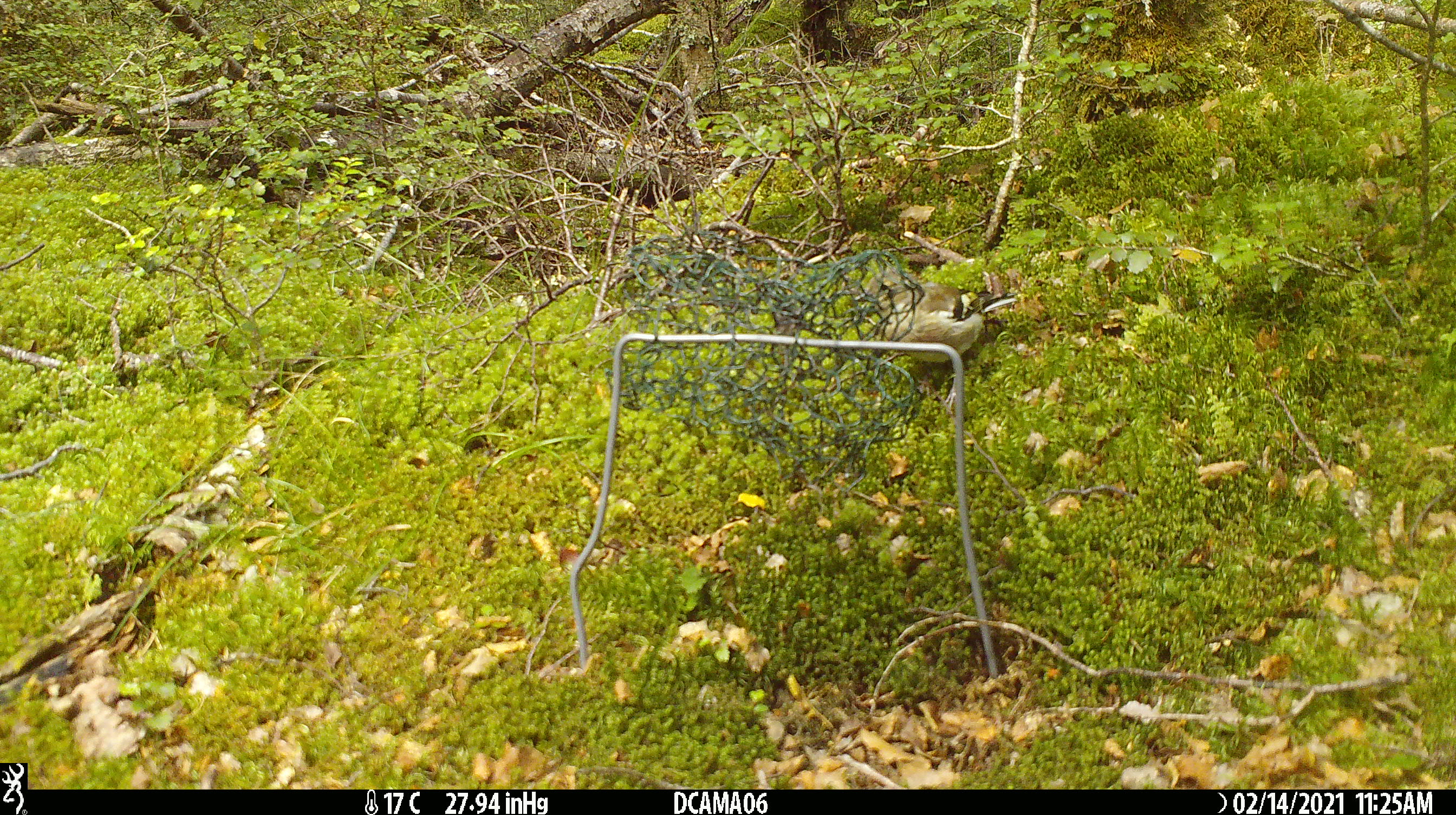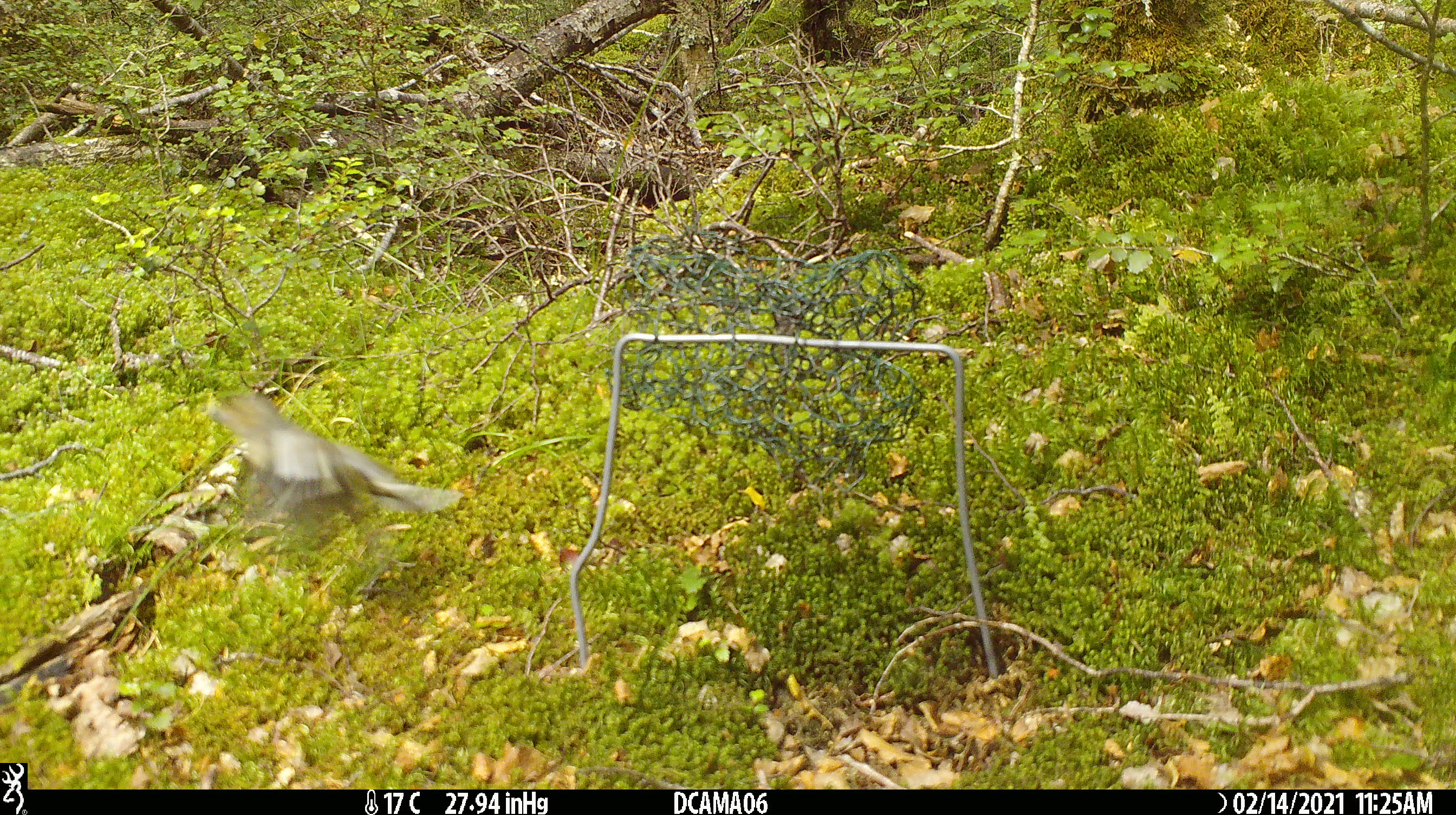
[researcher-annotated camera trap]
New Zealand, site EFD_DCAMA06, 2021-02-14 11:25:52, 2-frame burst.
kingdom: Animalia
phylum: Chordata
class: Aves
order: Passeriformes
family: Fringillidae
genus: Fringilla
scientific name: Fringilla coelebs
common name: common chaffinch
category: chaffinch